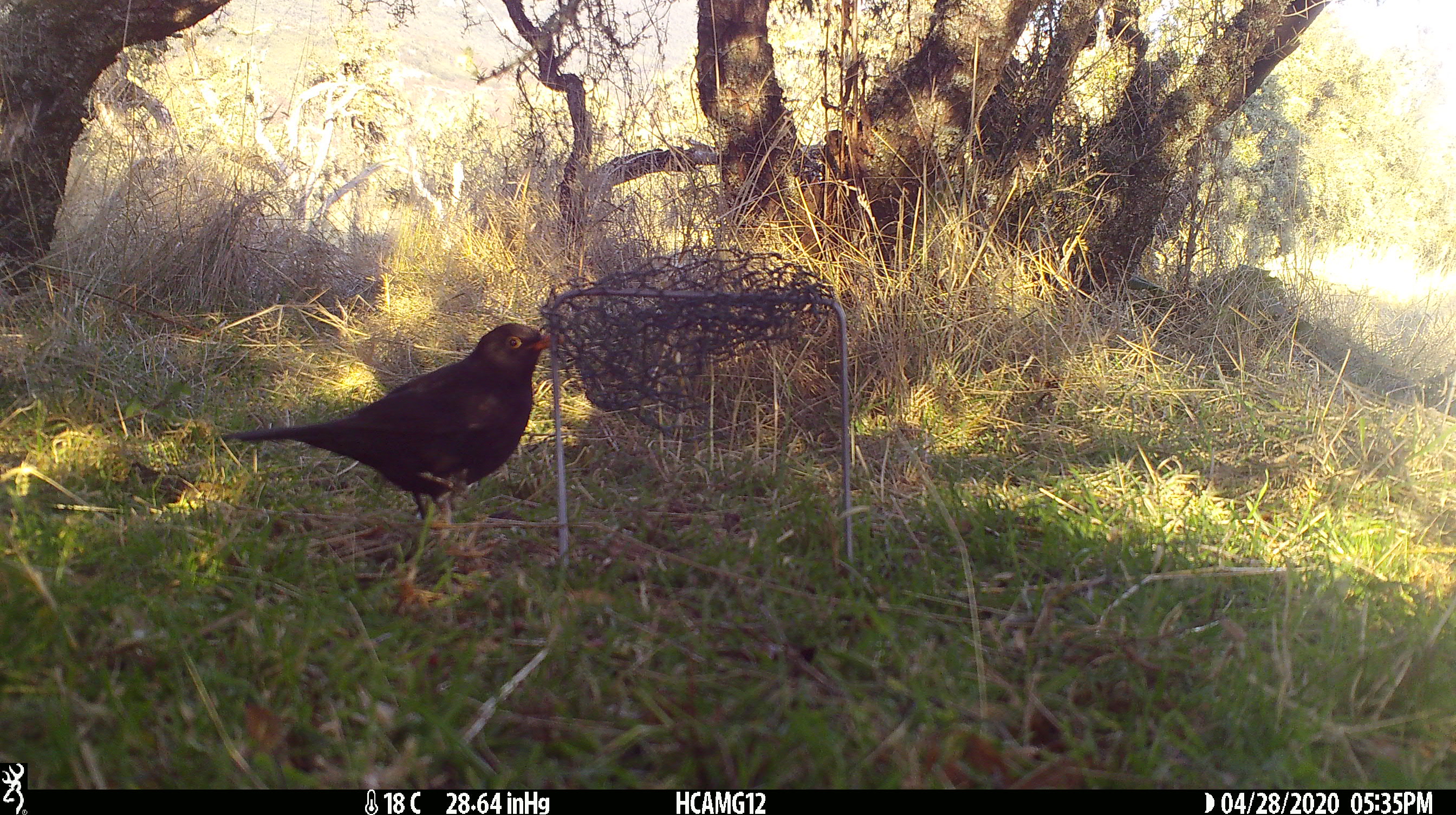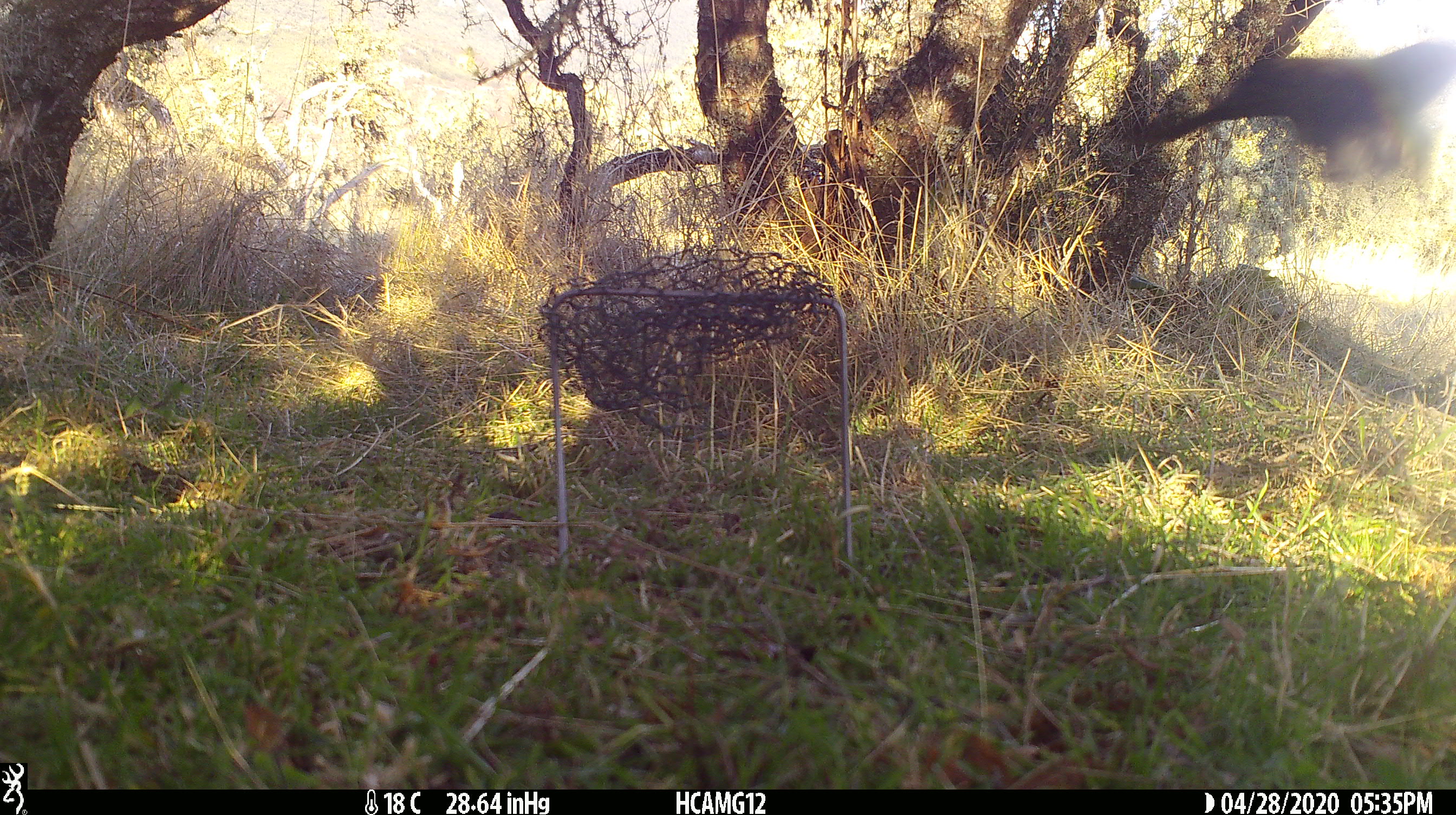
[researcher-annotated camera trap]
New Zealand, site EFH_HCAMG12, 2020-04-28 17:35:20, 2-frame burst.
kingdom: Animalia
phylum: Chordata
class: Aves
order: Passeriformes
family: Turdidae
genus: Turdus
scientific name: Turdus merula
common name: eurasian blackbird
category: blackbird